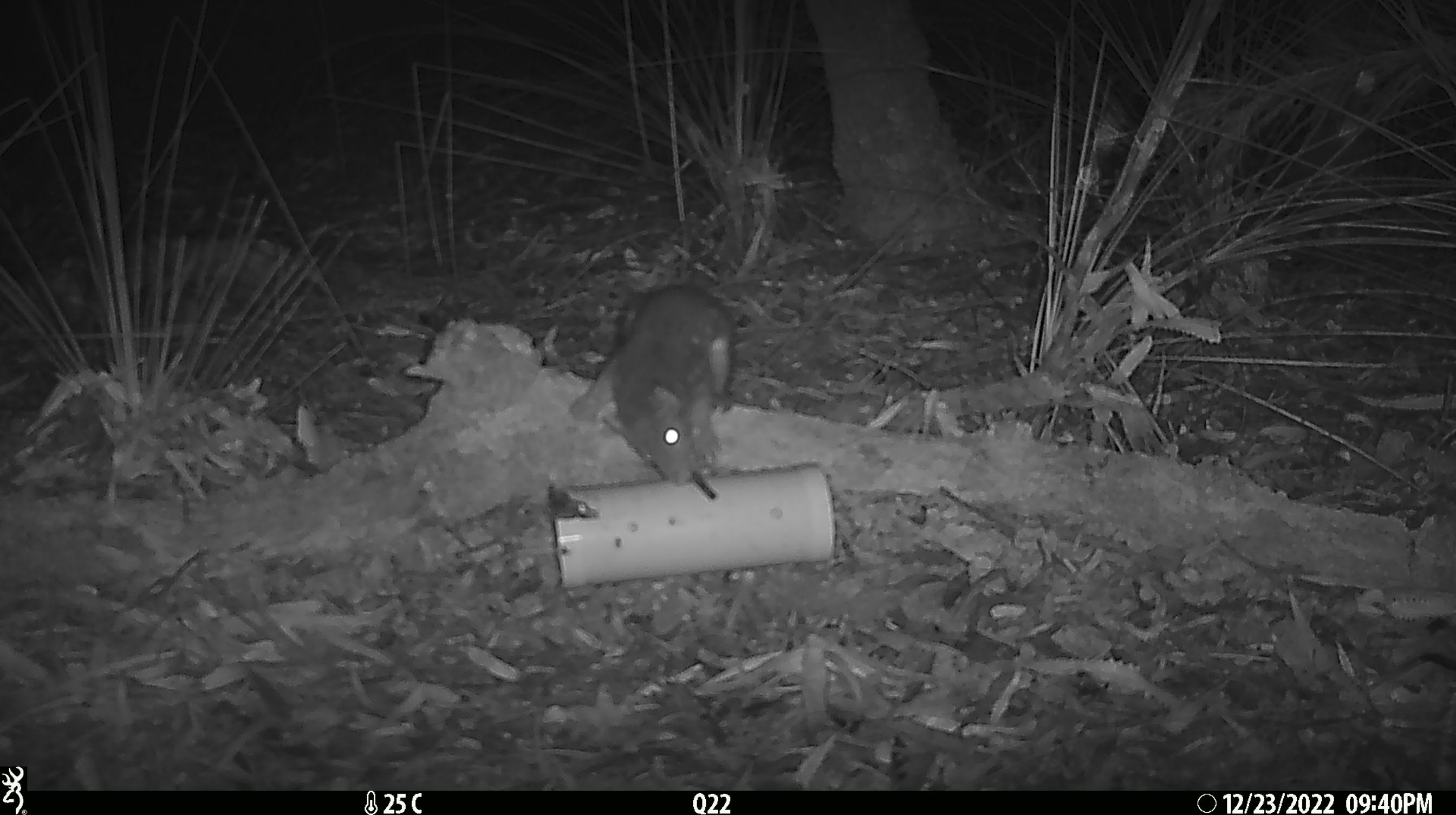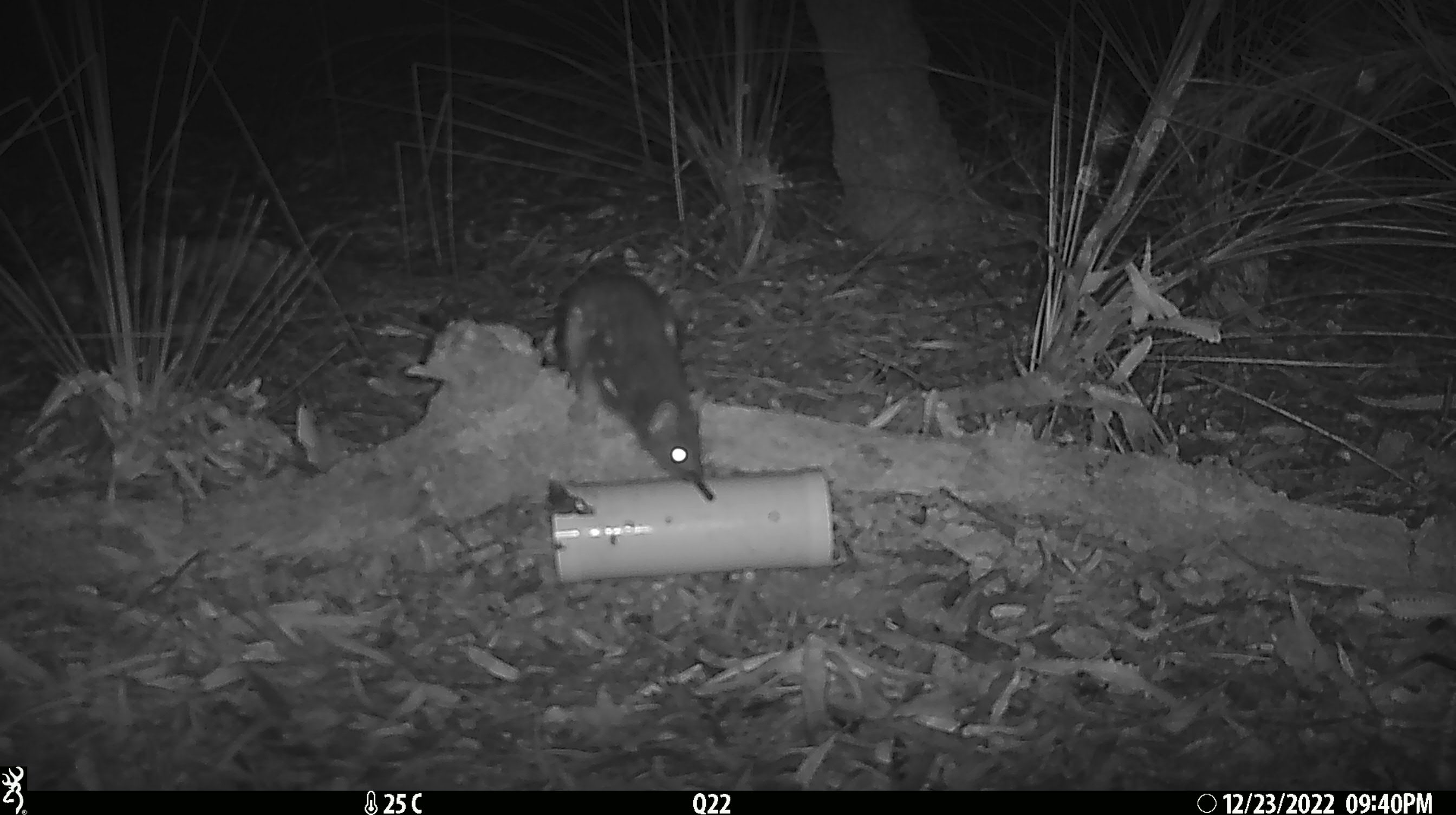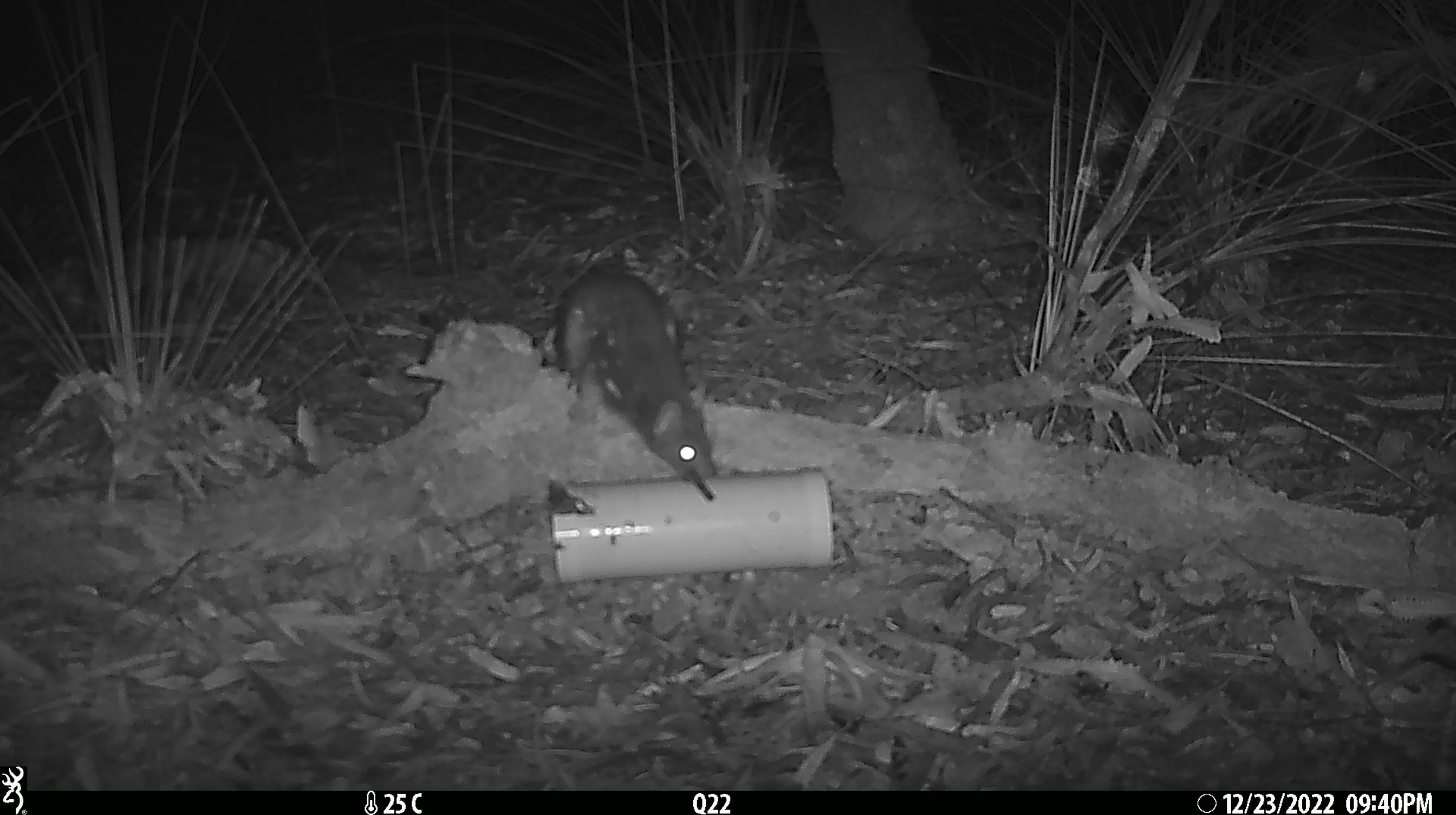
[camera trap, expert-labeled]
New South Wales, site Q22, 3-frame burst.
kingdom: Animalia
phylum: Chordata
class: Mammalia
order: Dasyuromorphia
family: Dasyuridae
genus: Dasyurus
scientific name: Dasyurus maculatus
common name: spotted-tailed quoll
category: quoll